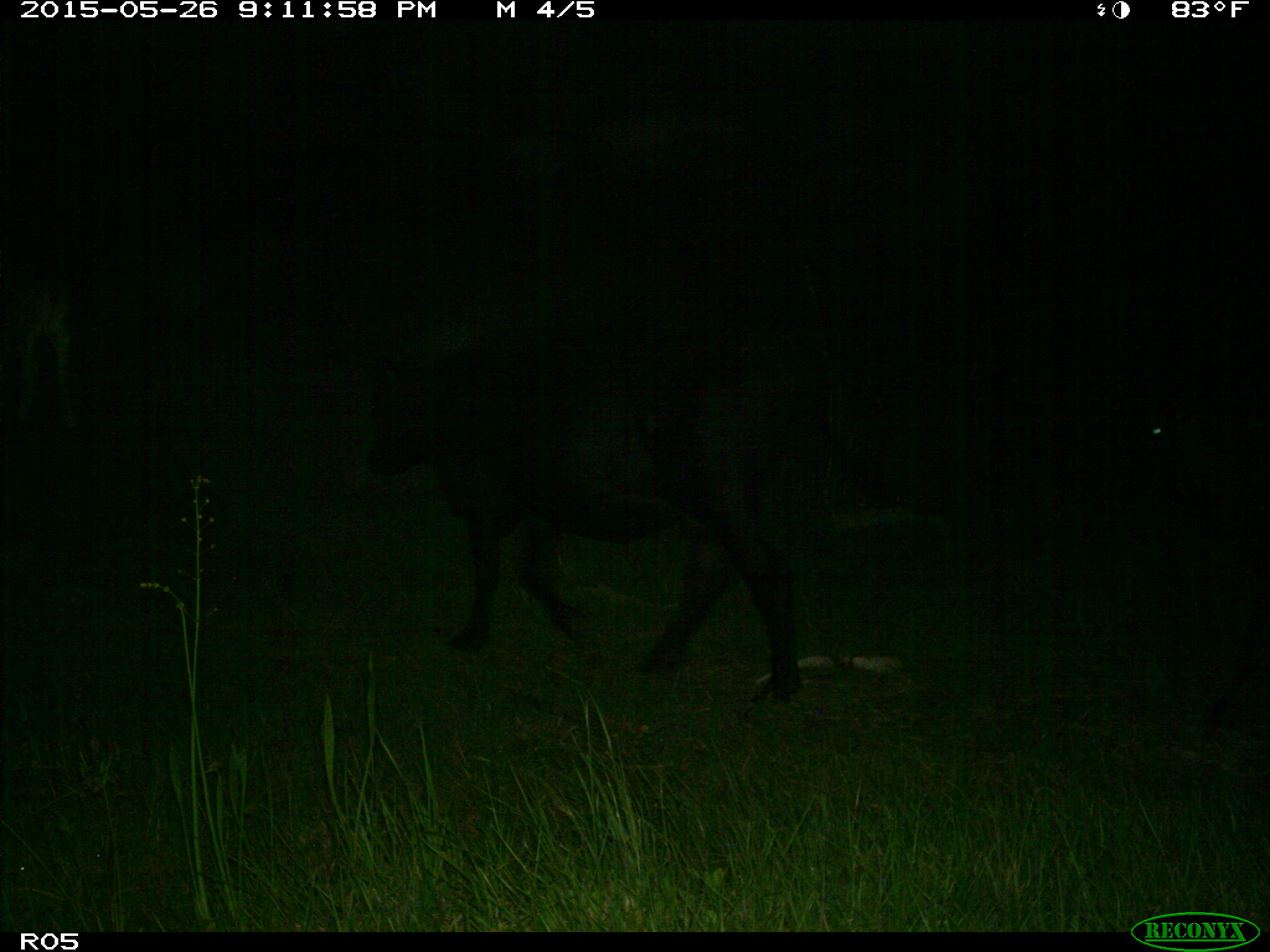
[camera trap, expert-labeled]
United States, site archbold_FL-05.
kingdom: Animalia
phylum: Chordata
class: Mammalia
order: Artiodactyla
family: Bovidae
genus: Bos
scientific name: Bos taurus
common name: domestic cow